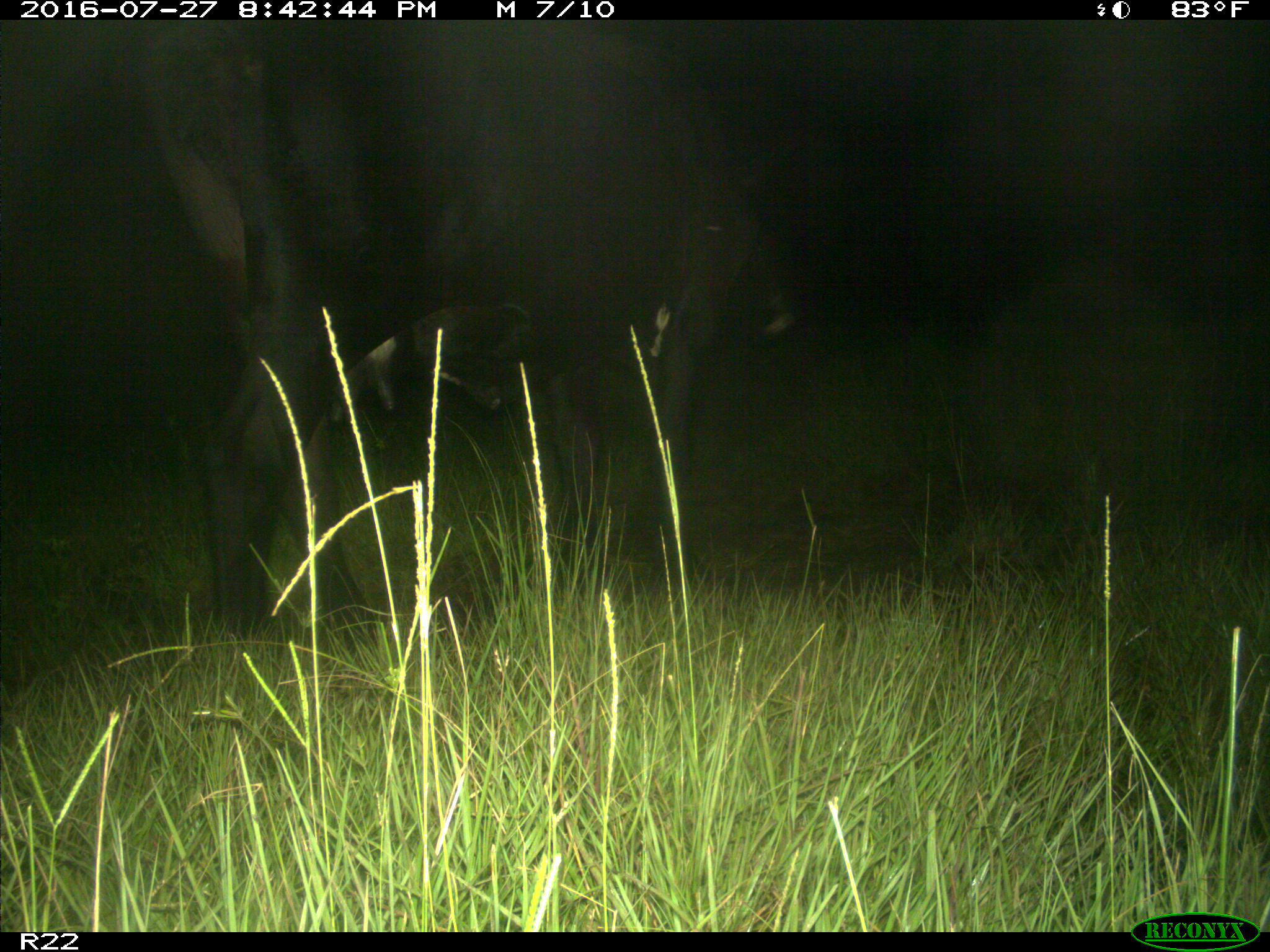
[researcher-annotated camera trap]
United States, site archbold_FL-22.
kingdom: Animalia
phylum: Chordata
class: Mammalia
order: Artiodactyla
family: Bovidae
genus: Bos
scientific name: Bos taurus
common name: domestic cow